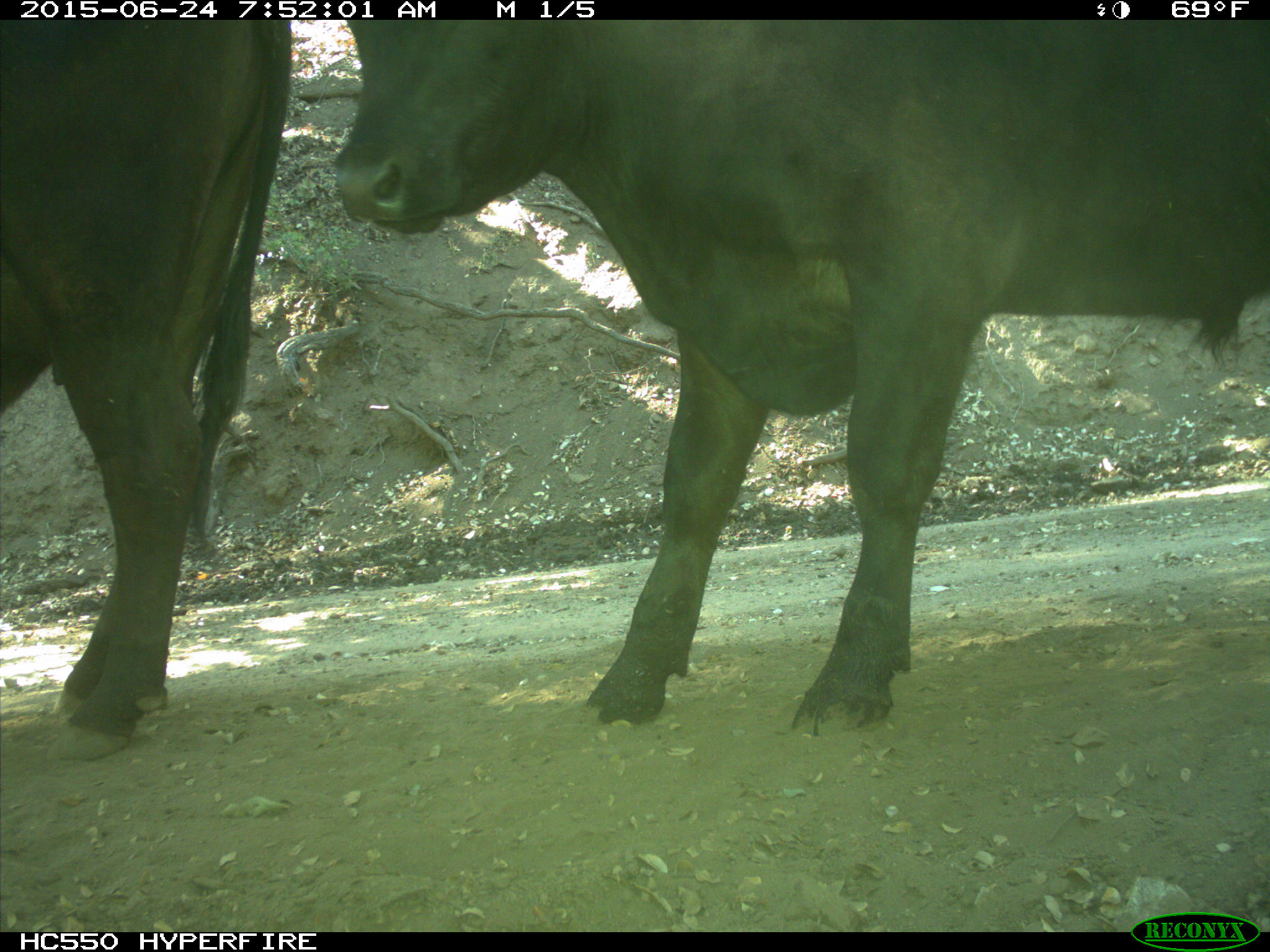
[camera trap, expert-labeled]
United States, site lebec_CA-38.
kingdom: Animalia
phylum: Chordata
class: Mammalia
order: Artiodactyla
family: Bovidae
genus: Bos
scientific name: Bos taurus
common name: domestic cow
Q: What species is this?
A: Bos taurus (domestic cow).